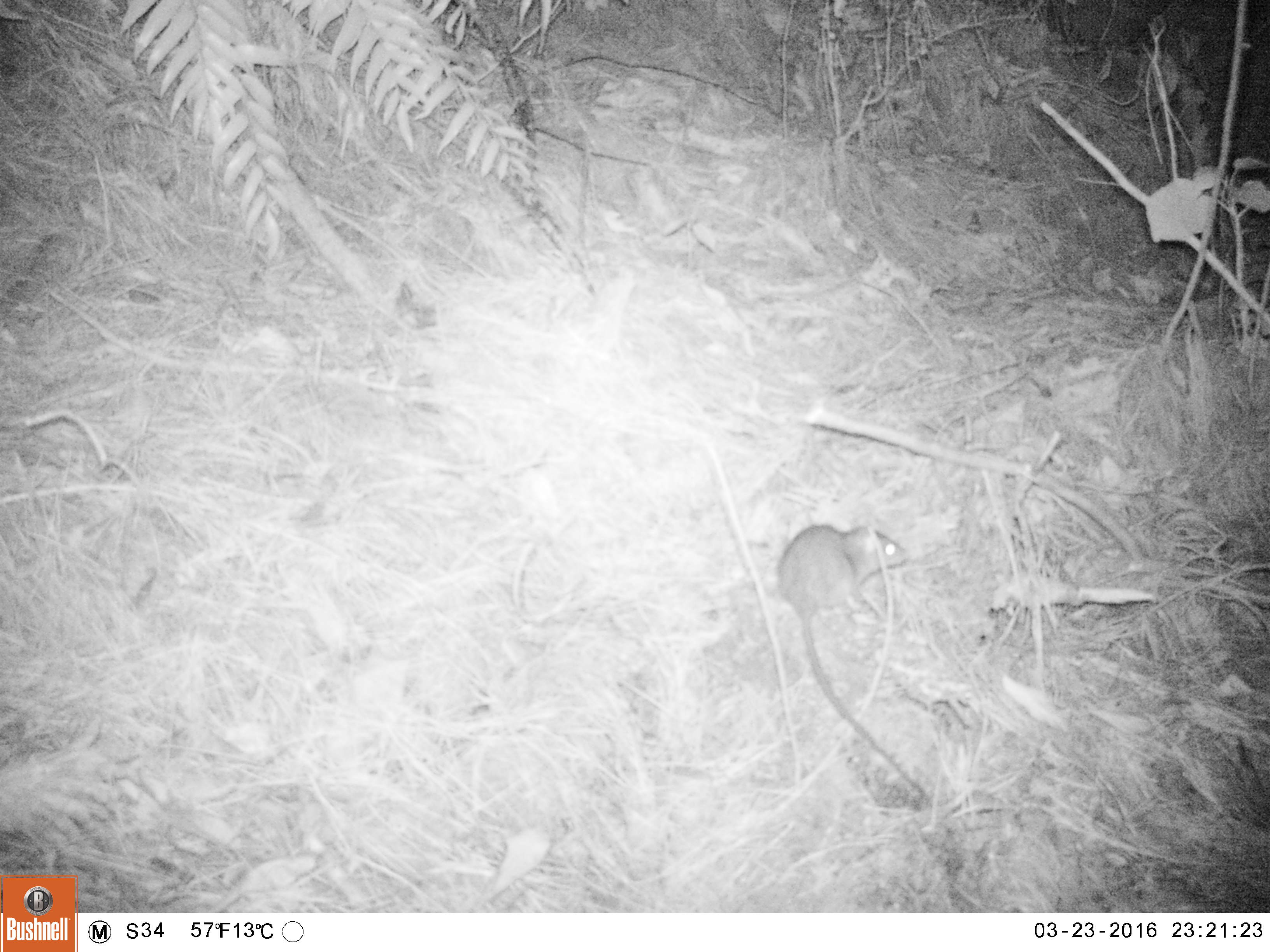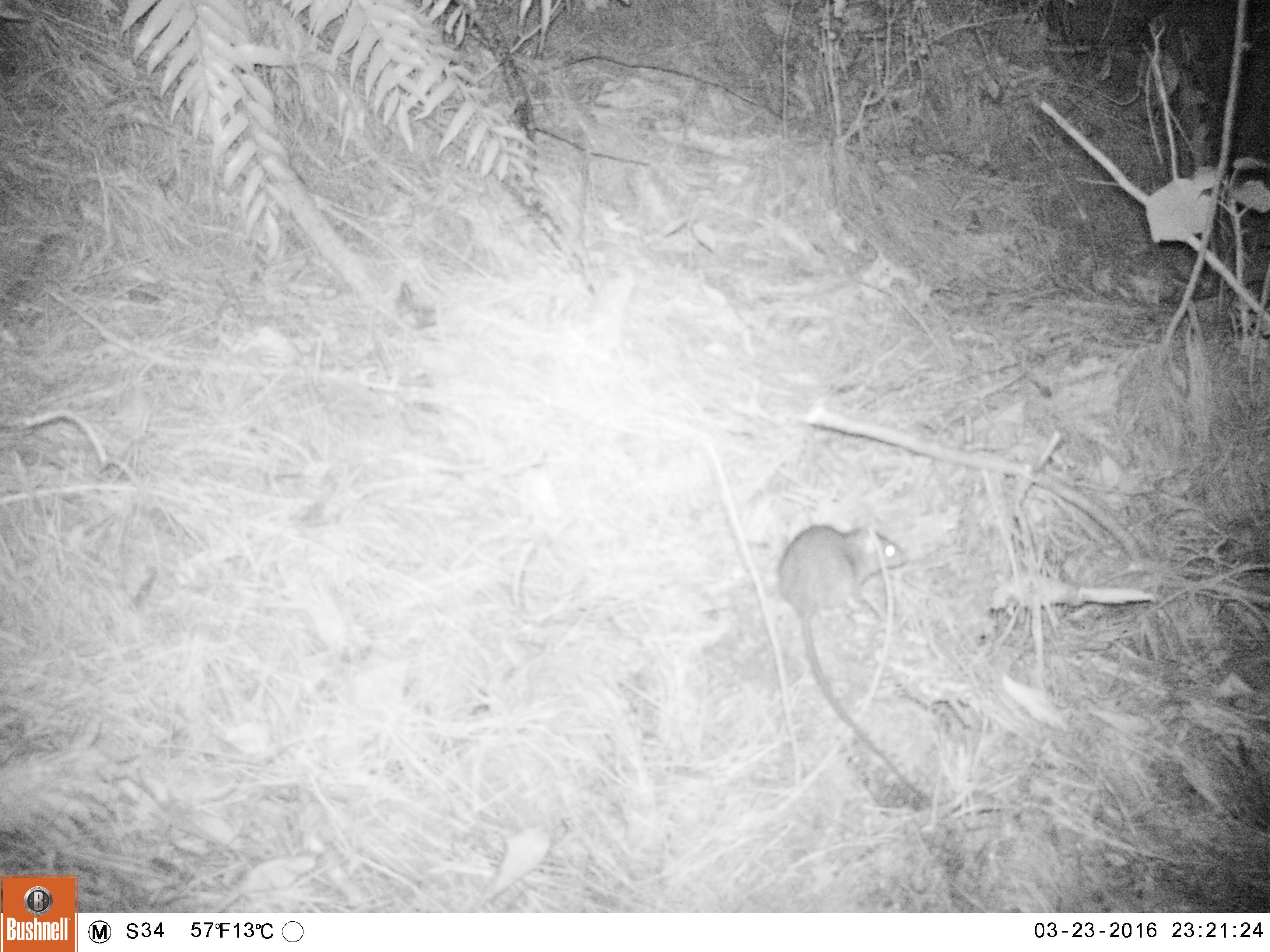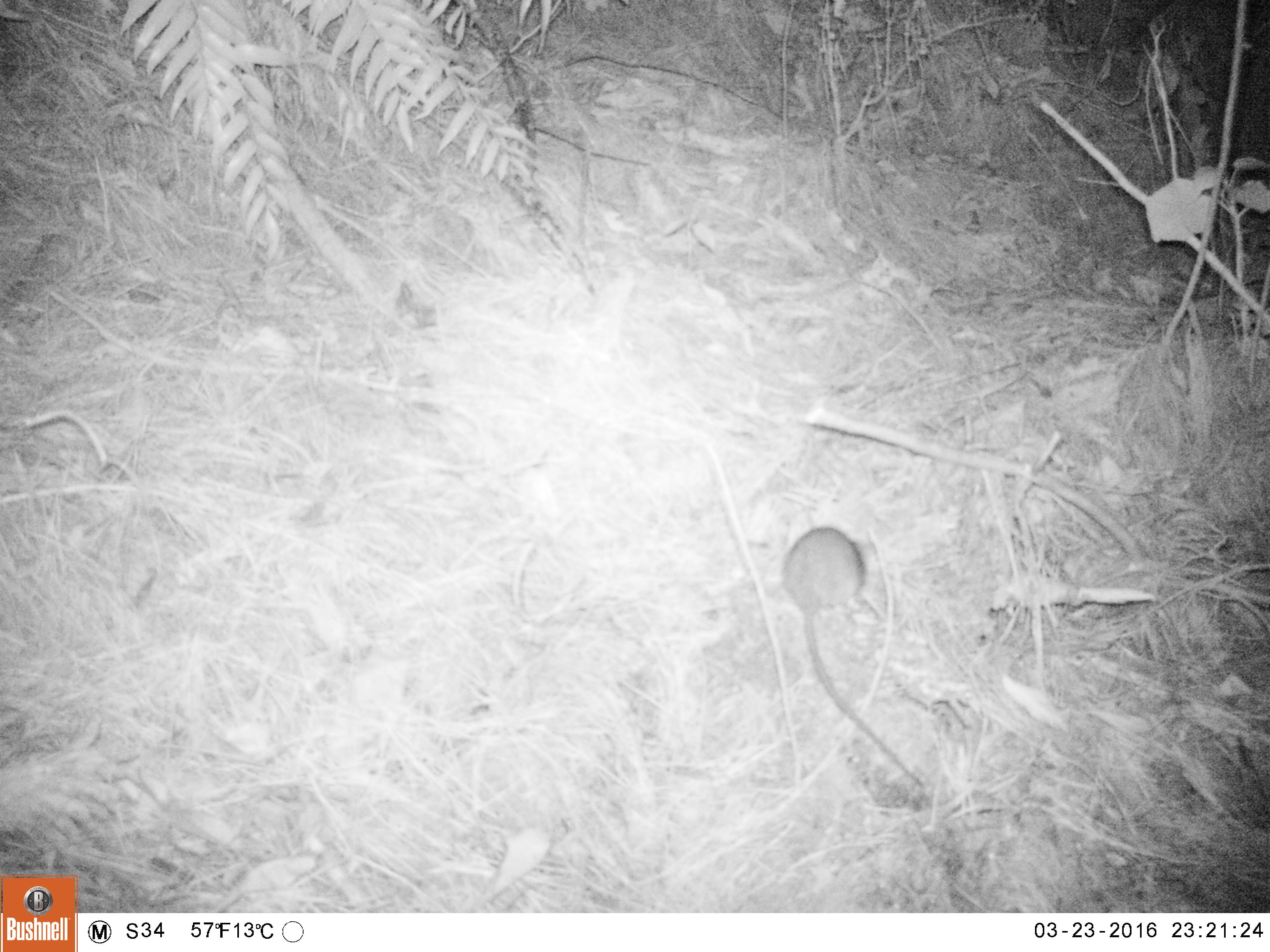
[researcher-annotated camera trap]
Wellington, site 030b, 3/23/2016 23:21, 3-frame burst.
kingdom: Animalia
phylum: Chordata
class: Mammalia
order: Rodentia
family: Muridae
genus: Rattus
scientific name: Rattus rattus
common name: ship rat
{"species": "ship rat (Rattus rattus)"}